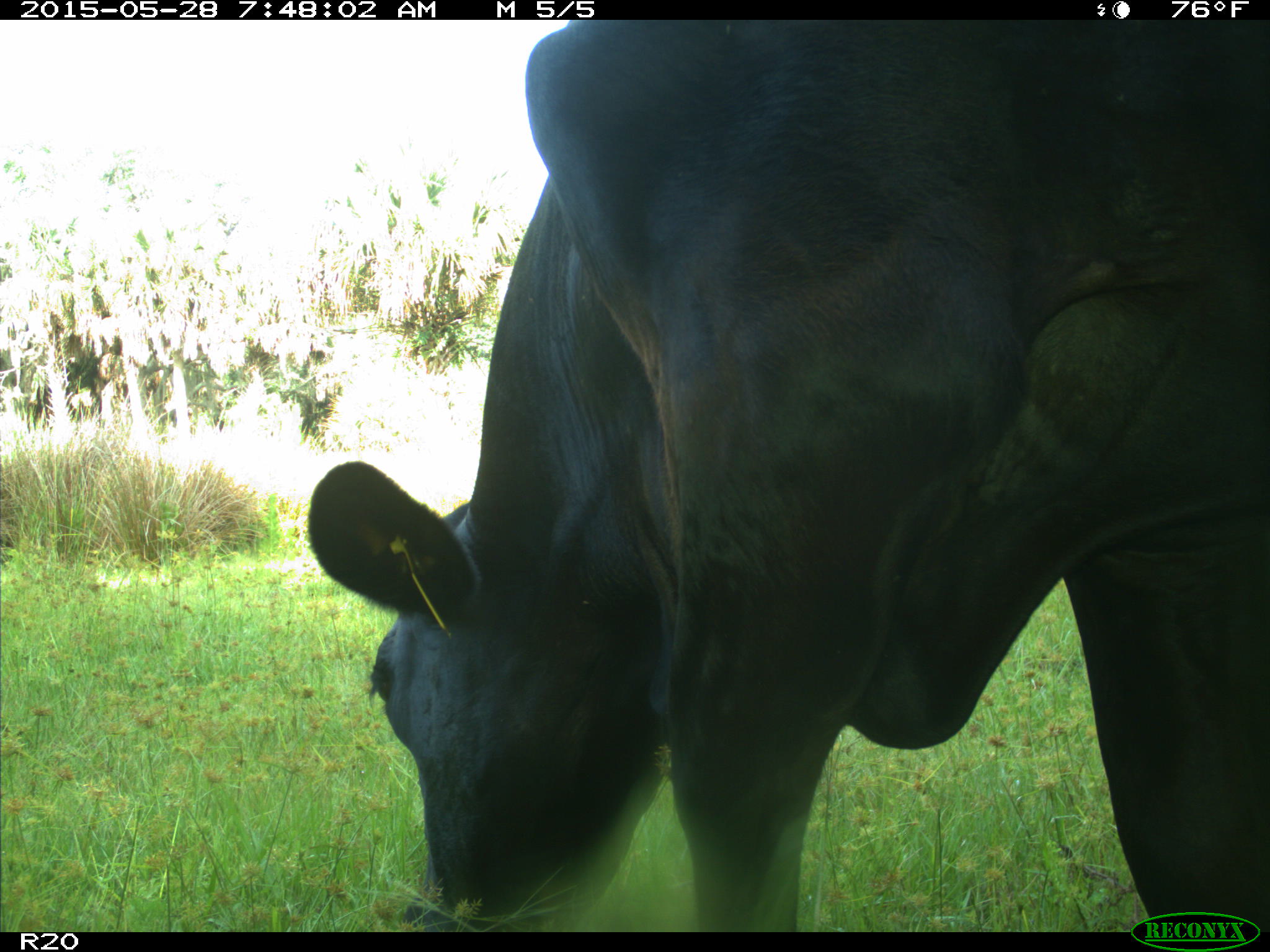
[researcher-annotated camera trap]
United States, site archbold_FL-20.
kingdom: Animalia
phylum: Chordata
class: Mammalia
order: Artiodactyla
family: Bovidae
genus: Bos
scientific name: Bos taurus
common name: domestic cow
Bos taurus (domestic cow).